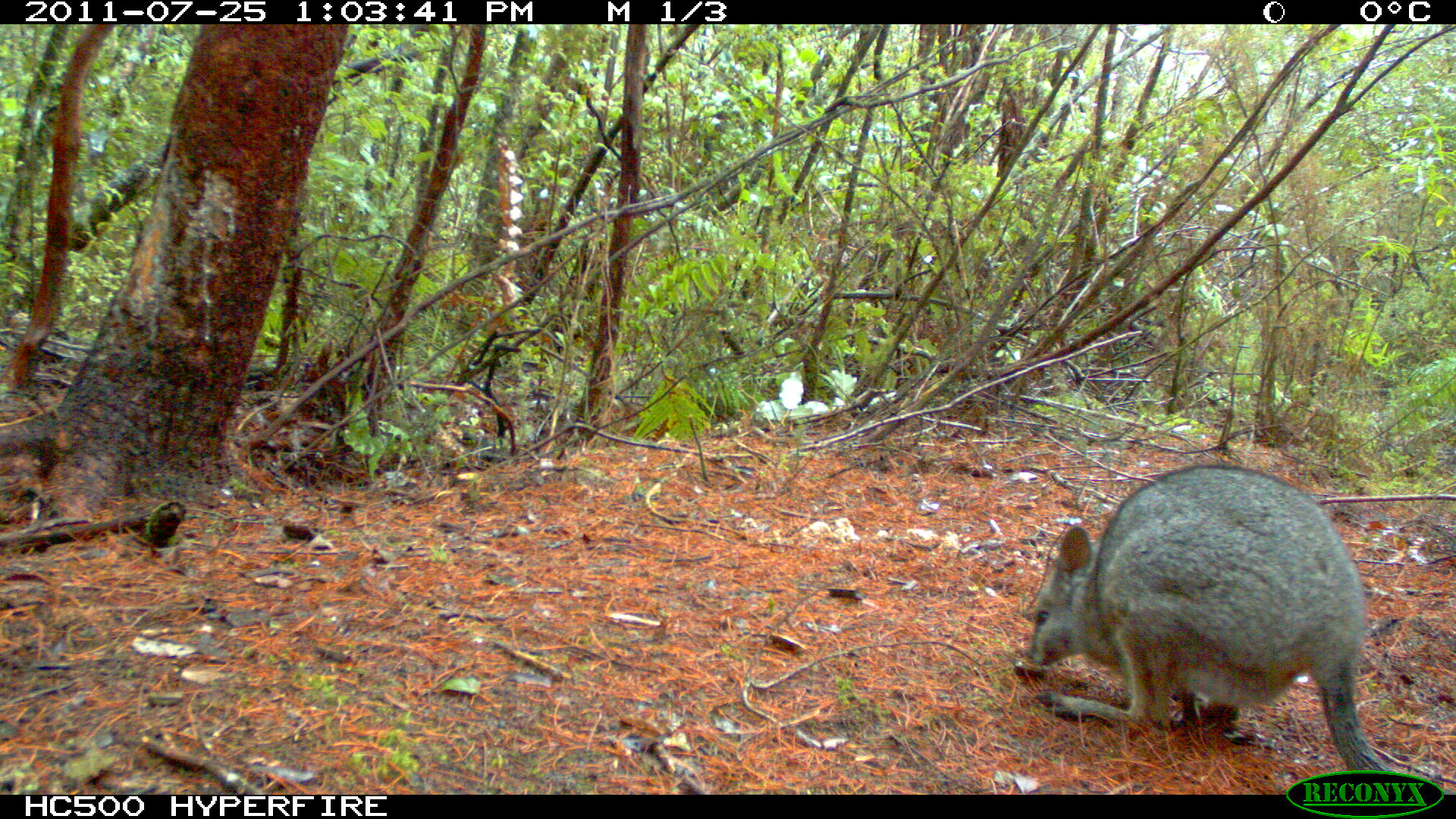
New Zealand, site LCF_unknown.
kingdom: Animalia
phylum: Chordata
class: Mammalia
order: Diprotodontia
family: Macropodidae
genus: Notamacropus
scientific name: Notamacropus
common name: wallaby